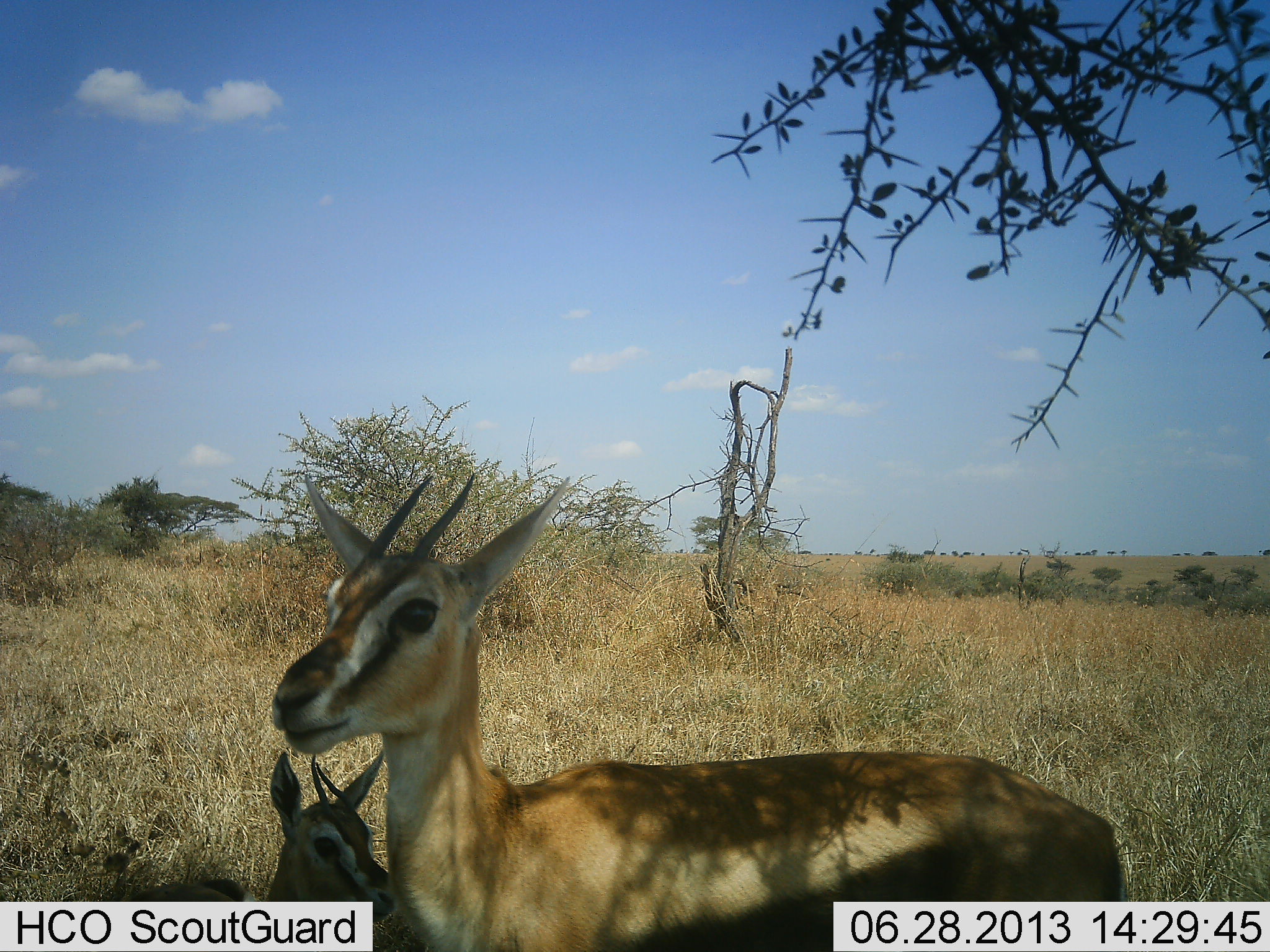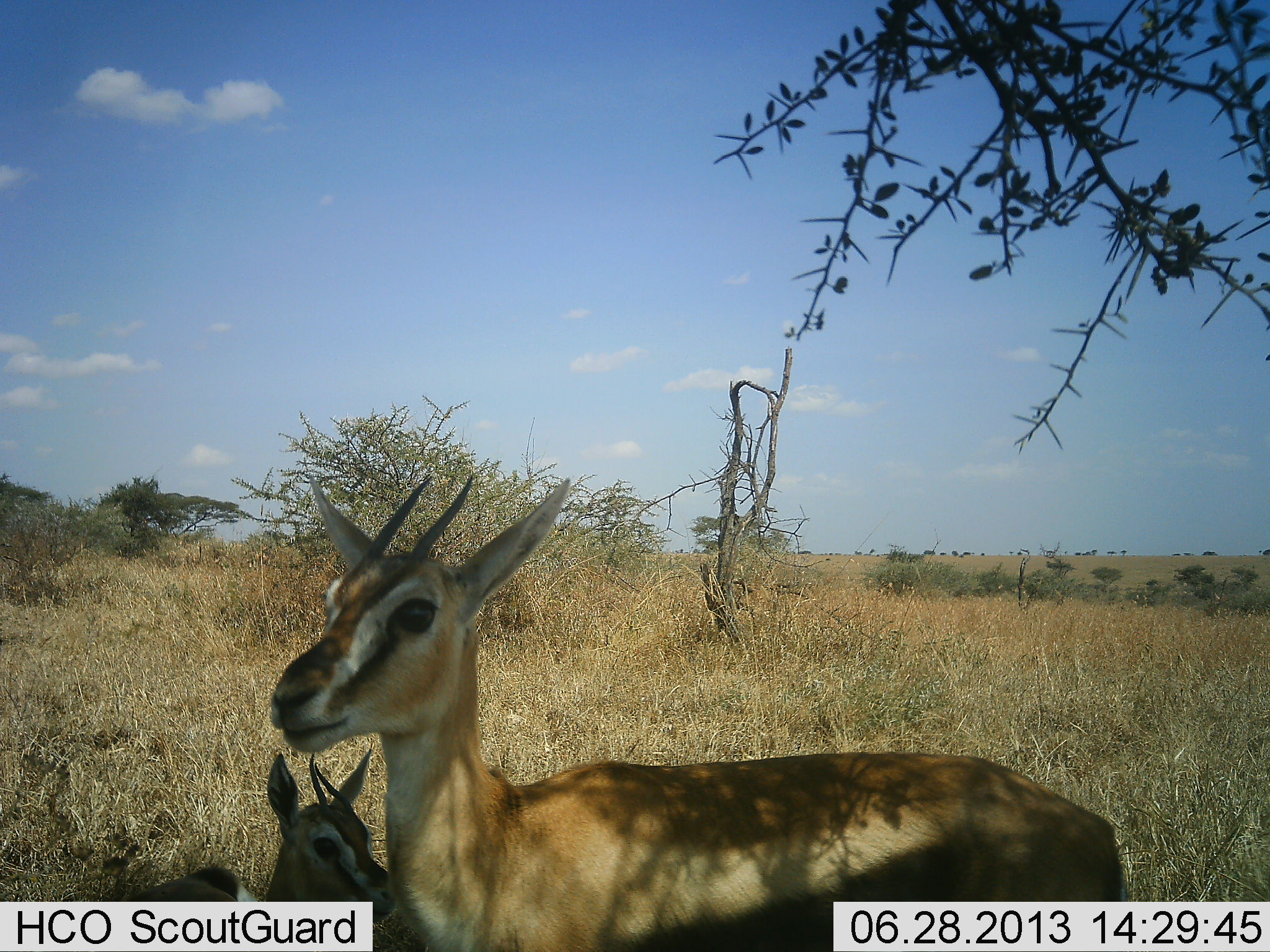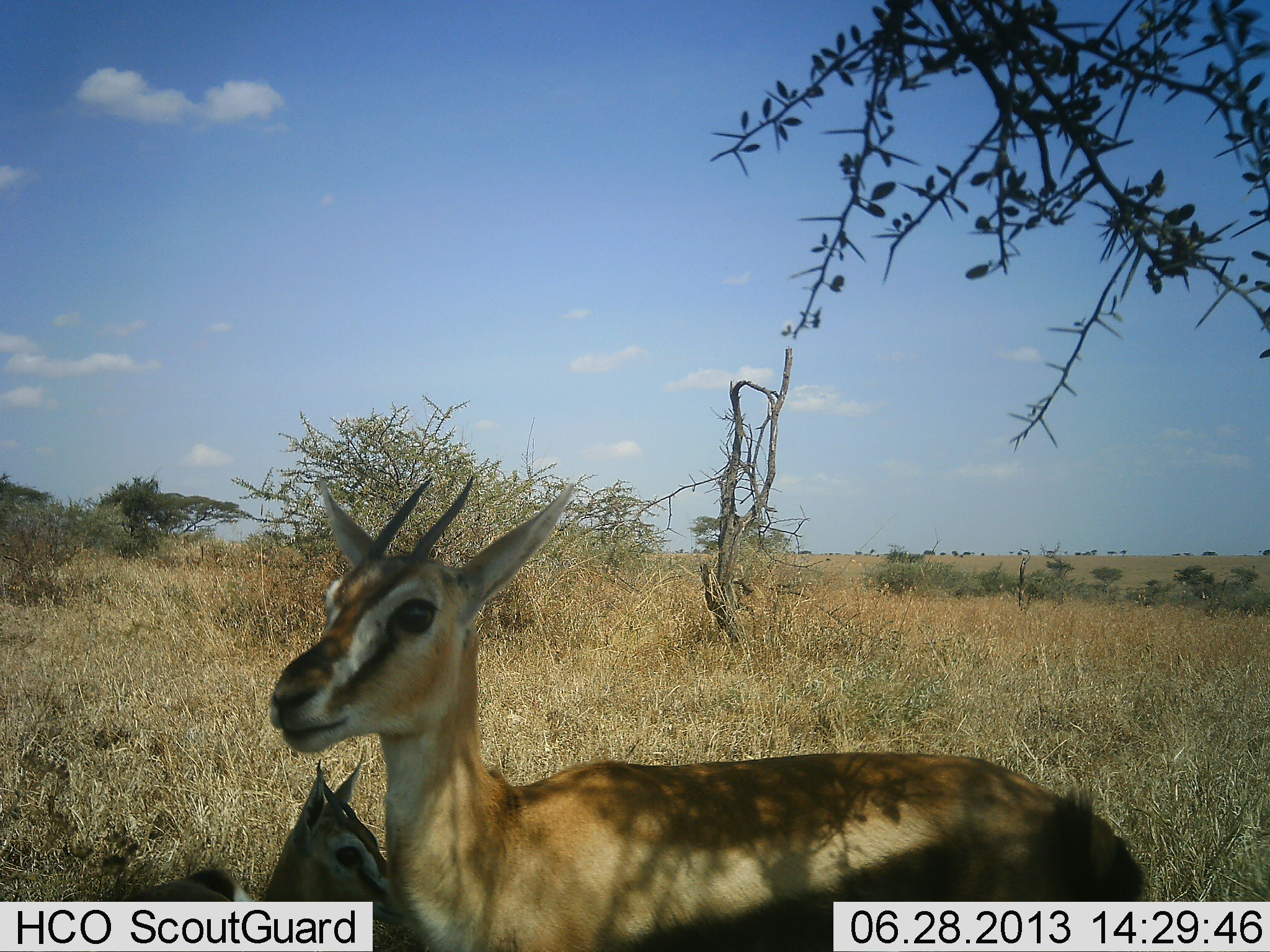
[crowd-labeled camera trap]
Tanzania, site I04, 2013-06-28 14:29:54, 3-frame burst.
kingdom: Animalia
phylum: Chordata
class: Mammalia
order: Artiodactyla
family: Bovidae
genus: Eudorcas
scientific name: Eudorcas thomsonii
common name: thomson's gazelle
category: gazellethomsons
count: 2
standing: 81%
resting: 71%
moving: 0%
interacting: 3%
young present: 32%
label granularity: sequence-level